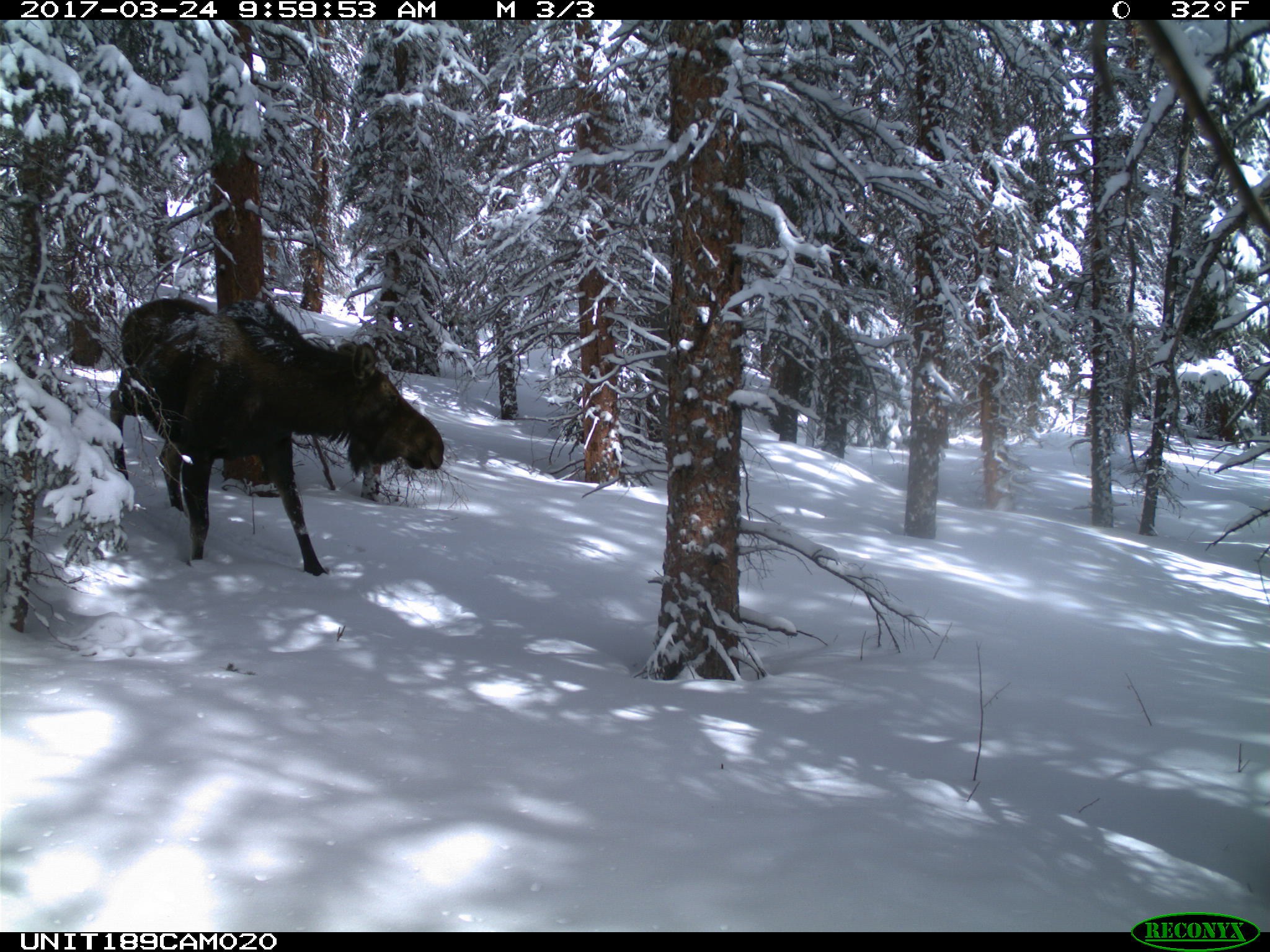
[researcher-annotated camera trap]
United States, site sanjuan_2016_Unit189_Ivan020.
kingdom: Animalia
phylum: Chordata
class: Mammalia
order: Artiodactyla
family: Cervidae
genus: Alces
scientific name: Alces alces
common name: moose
Alces alces (moose).